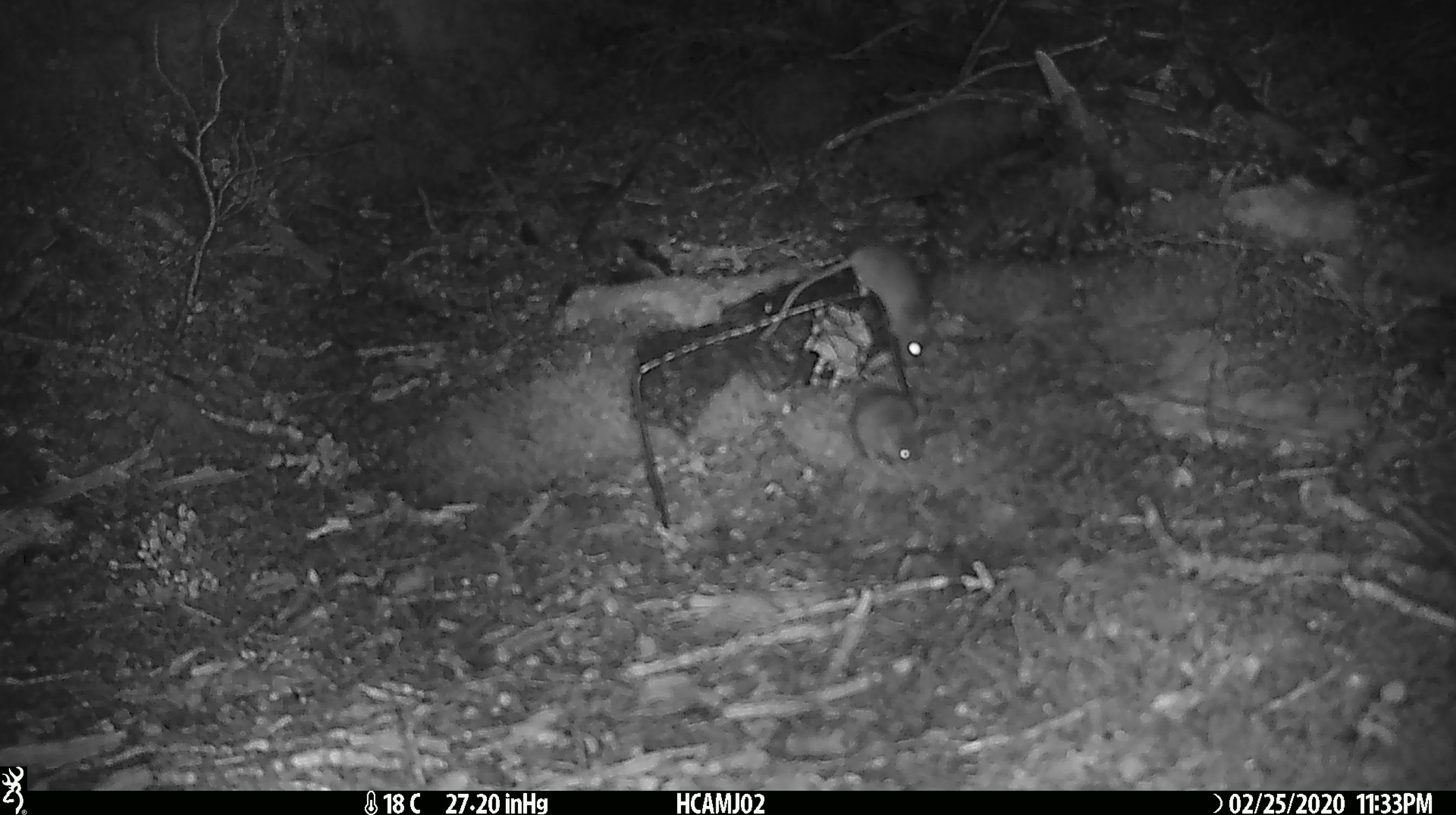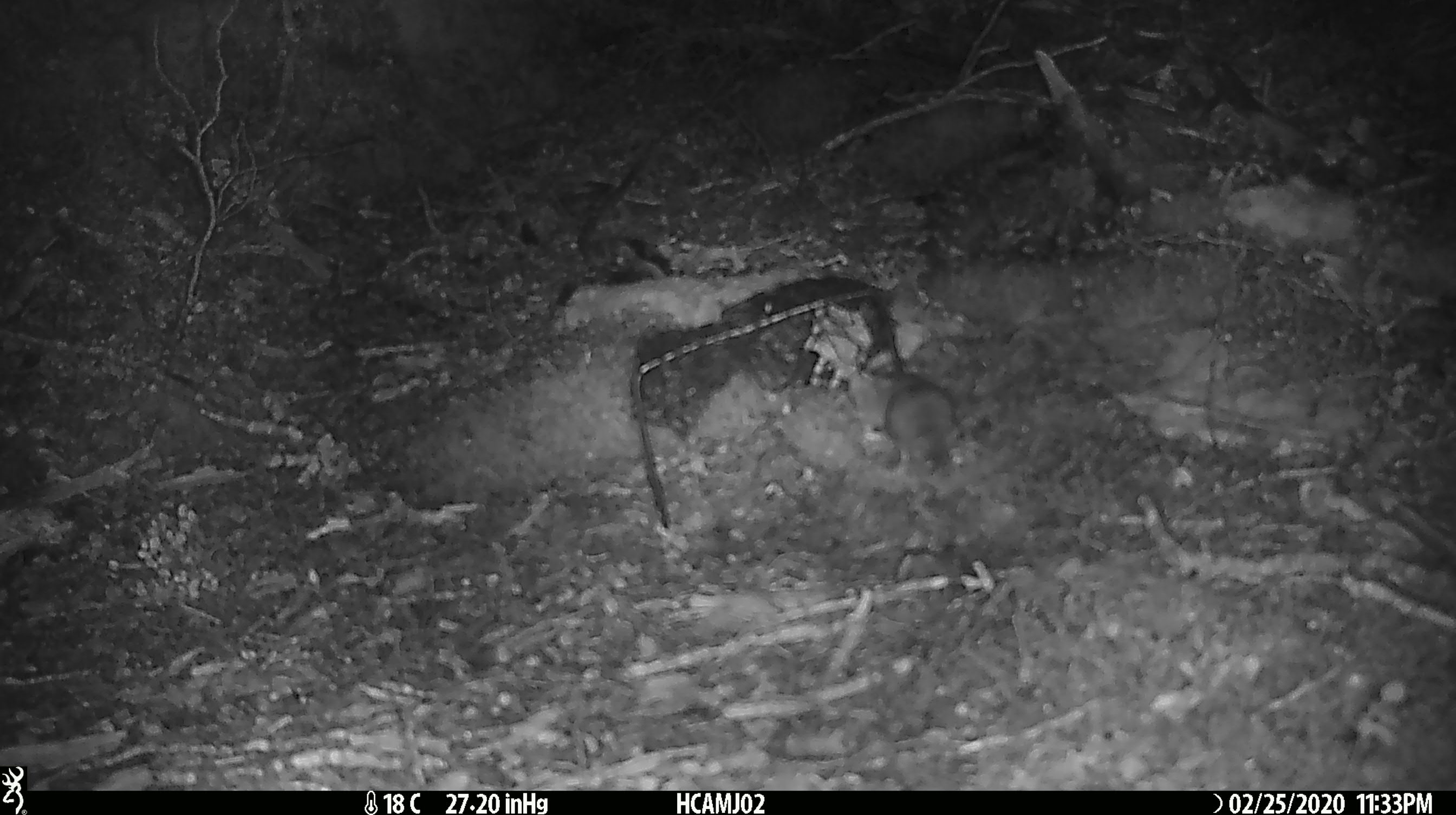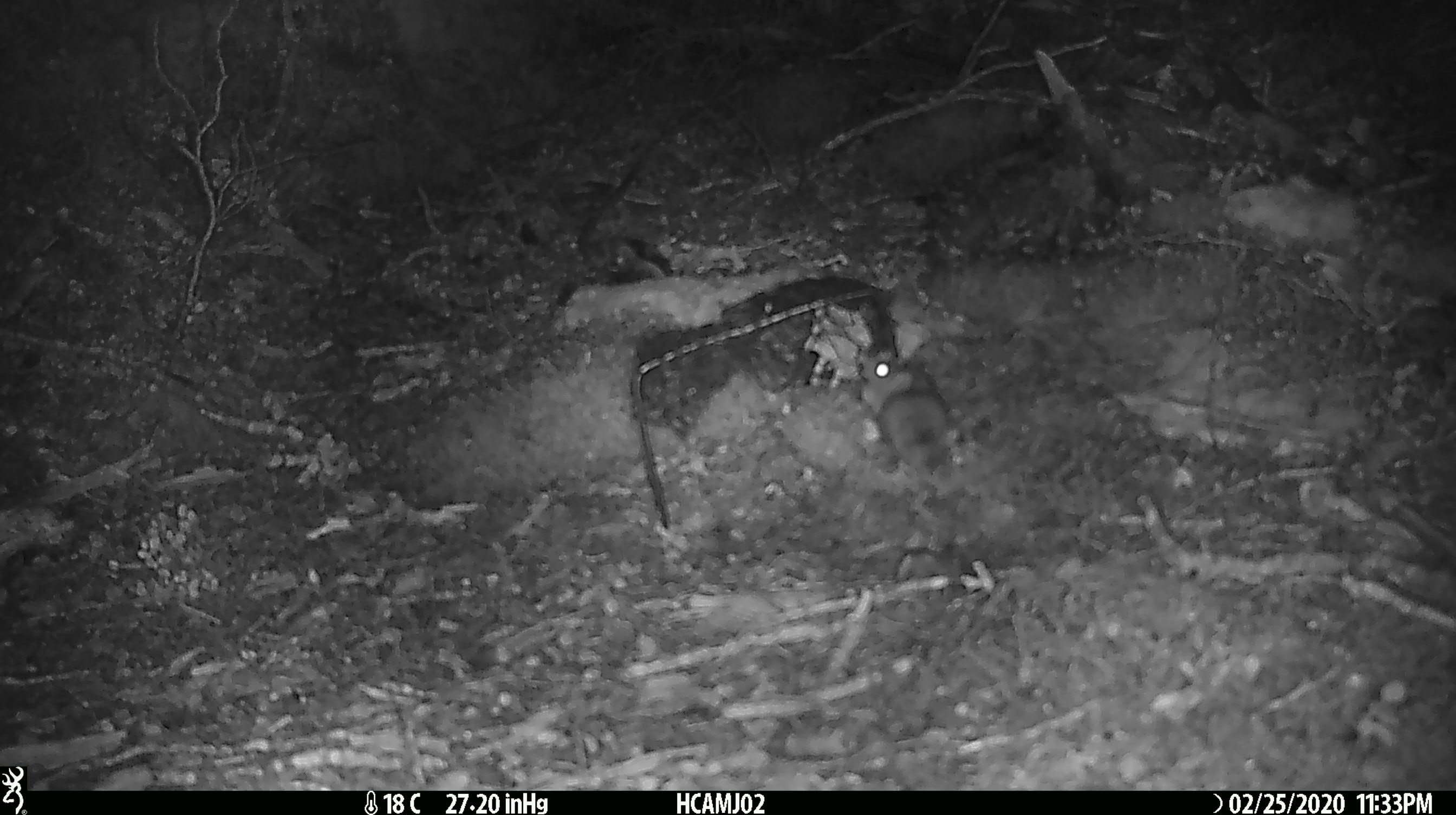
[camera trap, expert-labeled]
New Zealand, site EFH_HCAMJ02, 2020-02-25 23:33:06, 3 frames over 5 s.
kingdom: Animalia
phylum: Chordata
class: Mammalia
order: Rodentia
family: Muridae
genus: Mus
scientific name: Mus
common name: mouse